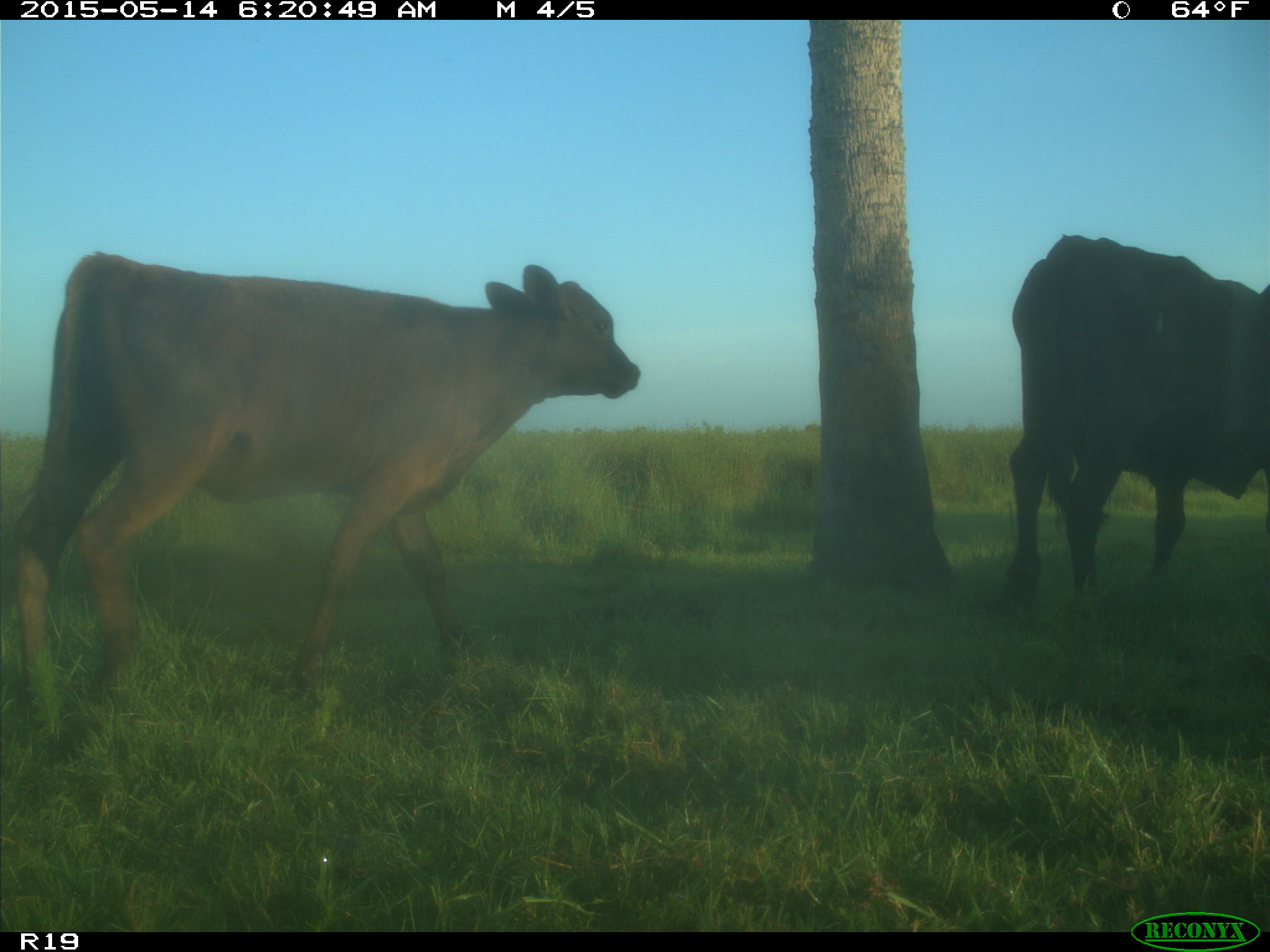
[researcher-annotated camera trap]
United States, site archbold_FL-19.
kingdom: Animalia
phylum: Chordata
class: Mammalia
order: Artiodactyla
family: Bovidae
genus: Bos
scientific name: Bos taurus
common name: domestic cow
Bos taurus (domestic cow).